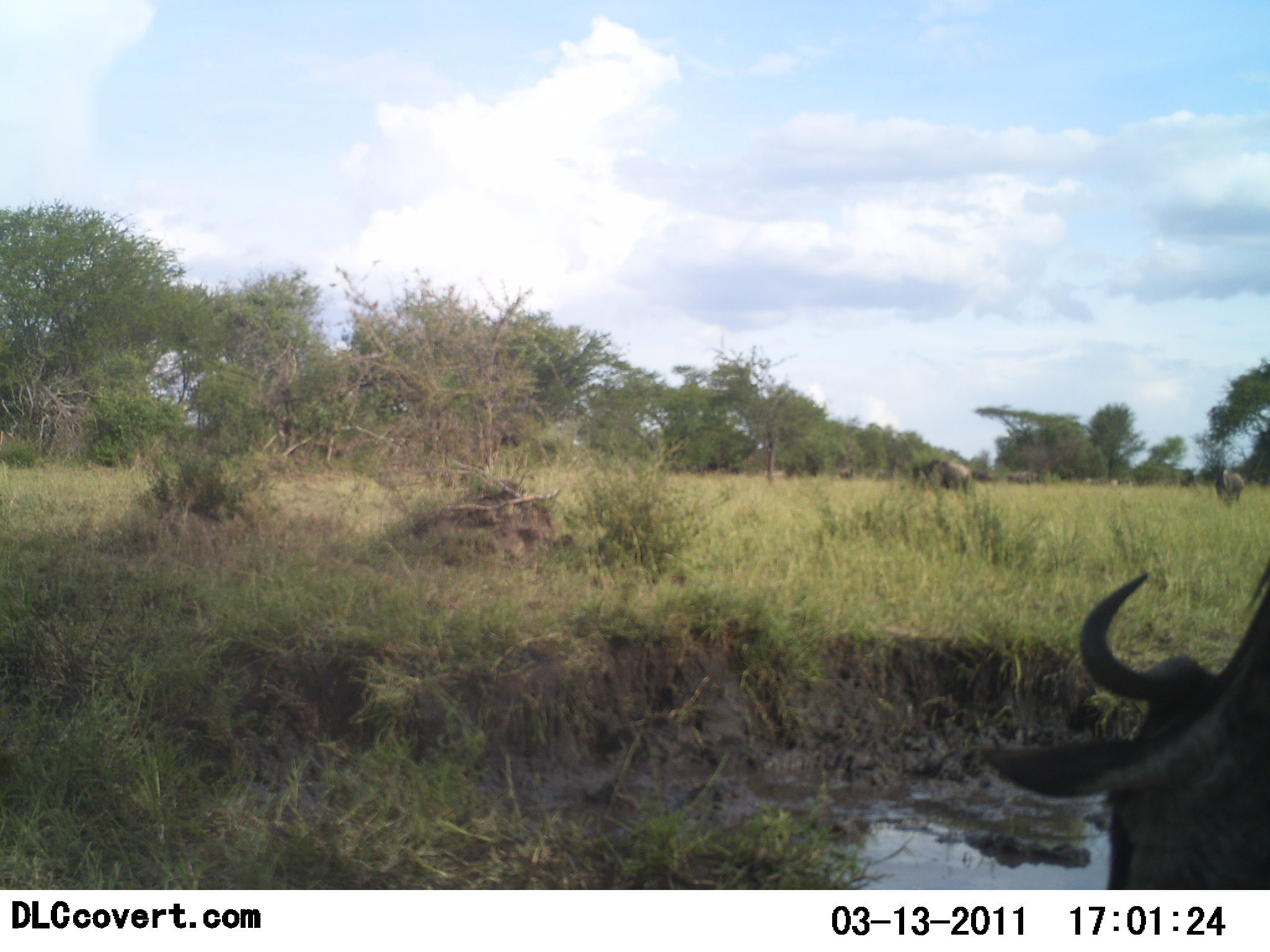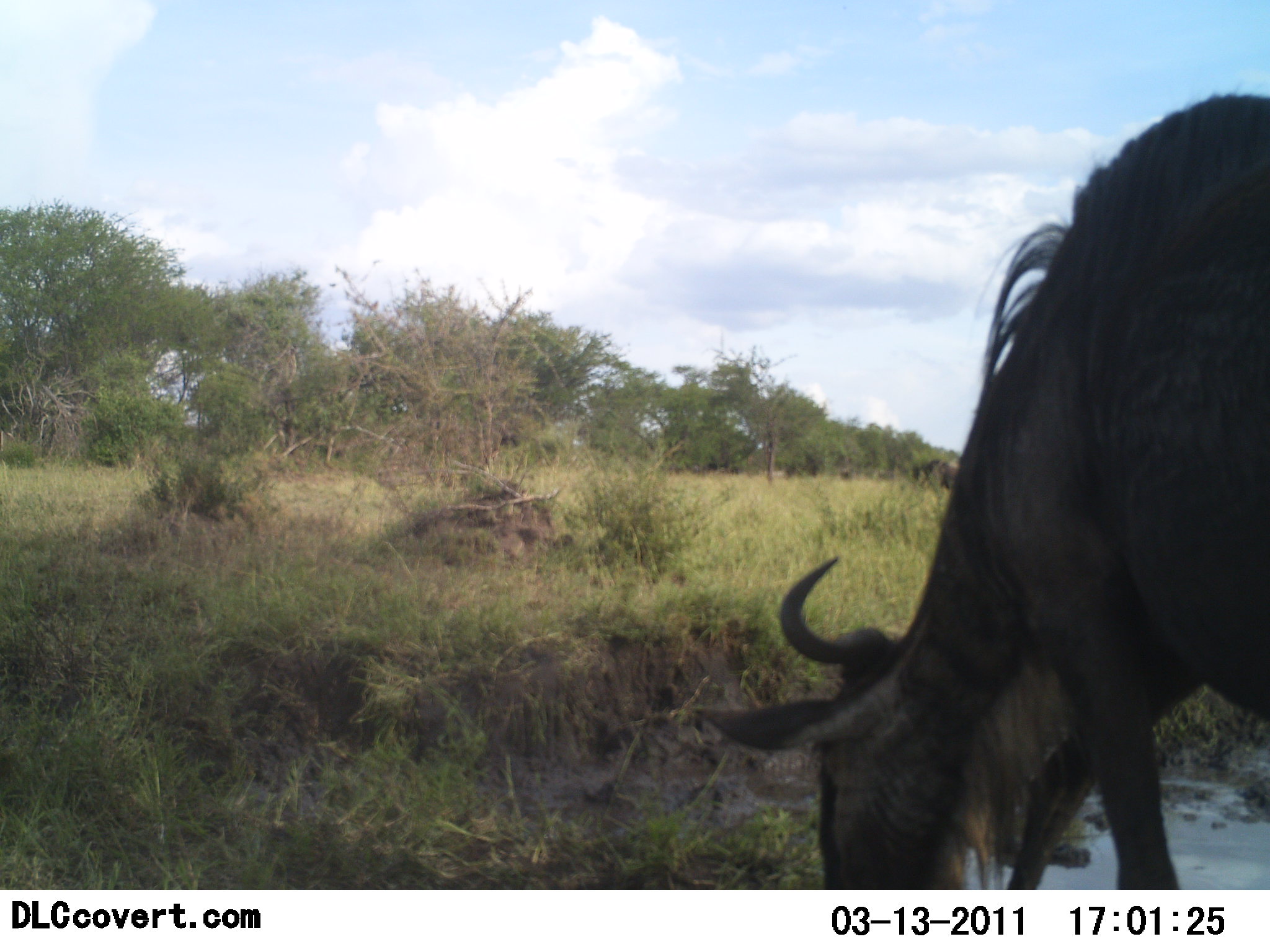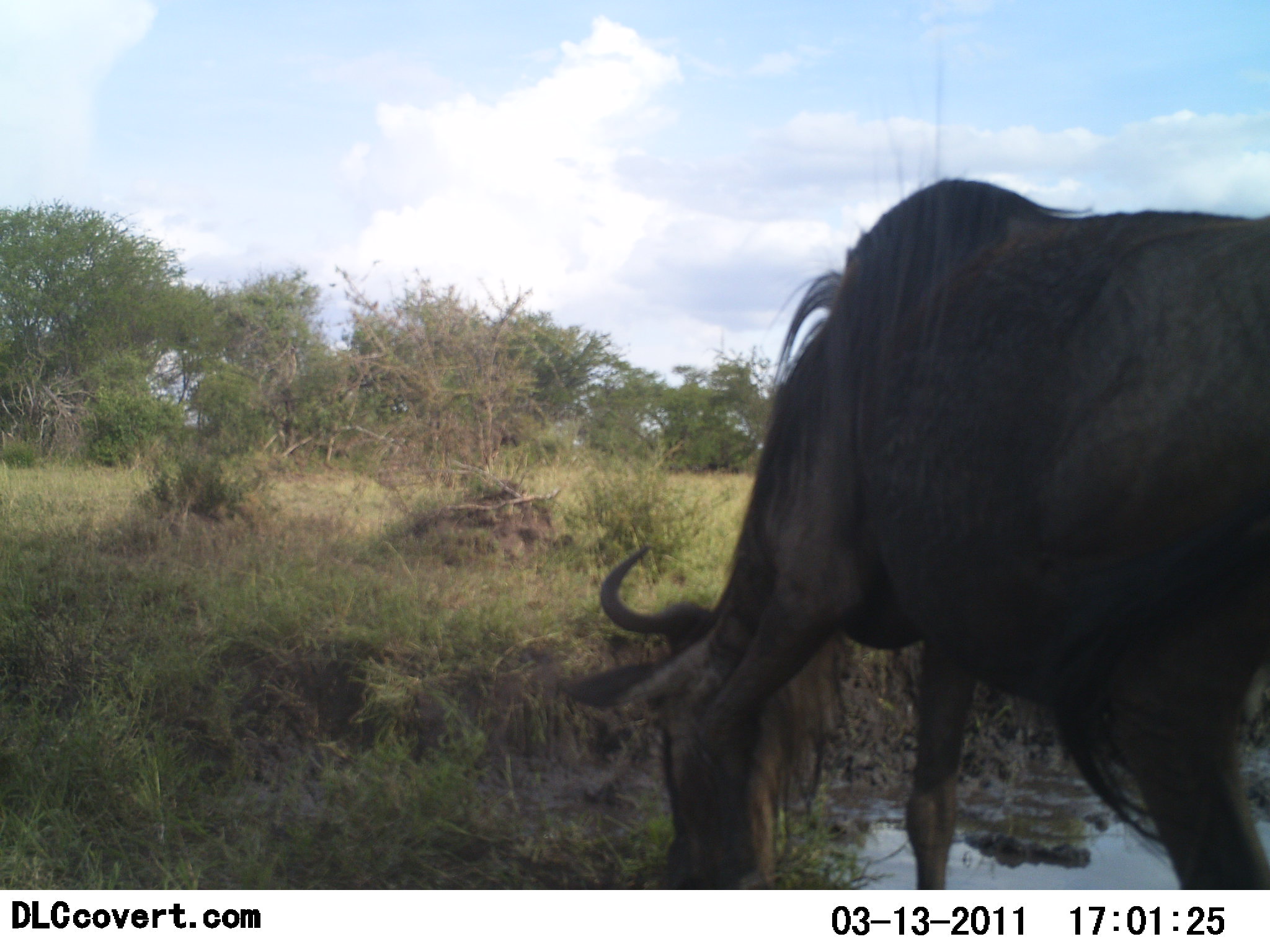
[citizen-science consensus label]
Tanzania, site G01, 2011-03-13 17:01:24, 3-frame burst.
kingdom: Animalia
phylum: Chordata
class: Mammalia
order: Artiodactyla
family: Bovidae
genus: Connochaetes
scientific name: Connochaetes taurinus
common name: blue wildebeest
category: wildebeest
Wildebeest (blue wildebeest) (Connochaetes taurinus), count 1. Behavior (volunteer vote fractions): standing 23%, resting 0%, moving 54%, interacting 0%. Young present (vote fraction): 0%. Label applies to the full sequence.